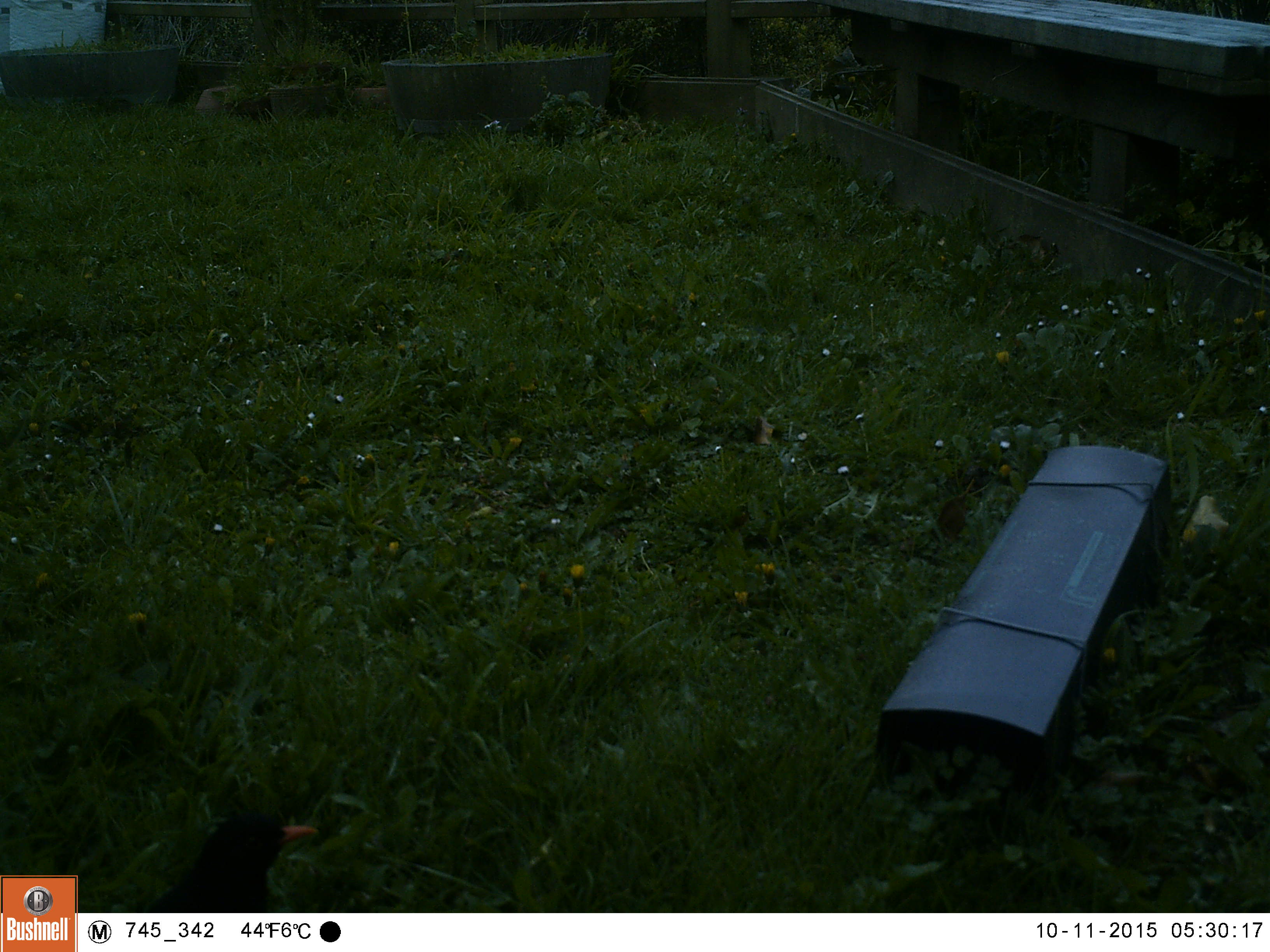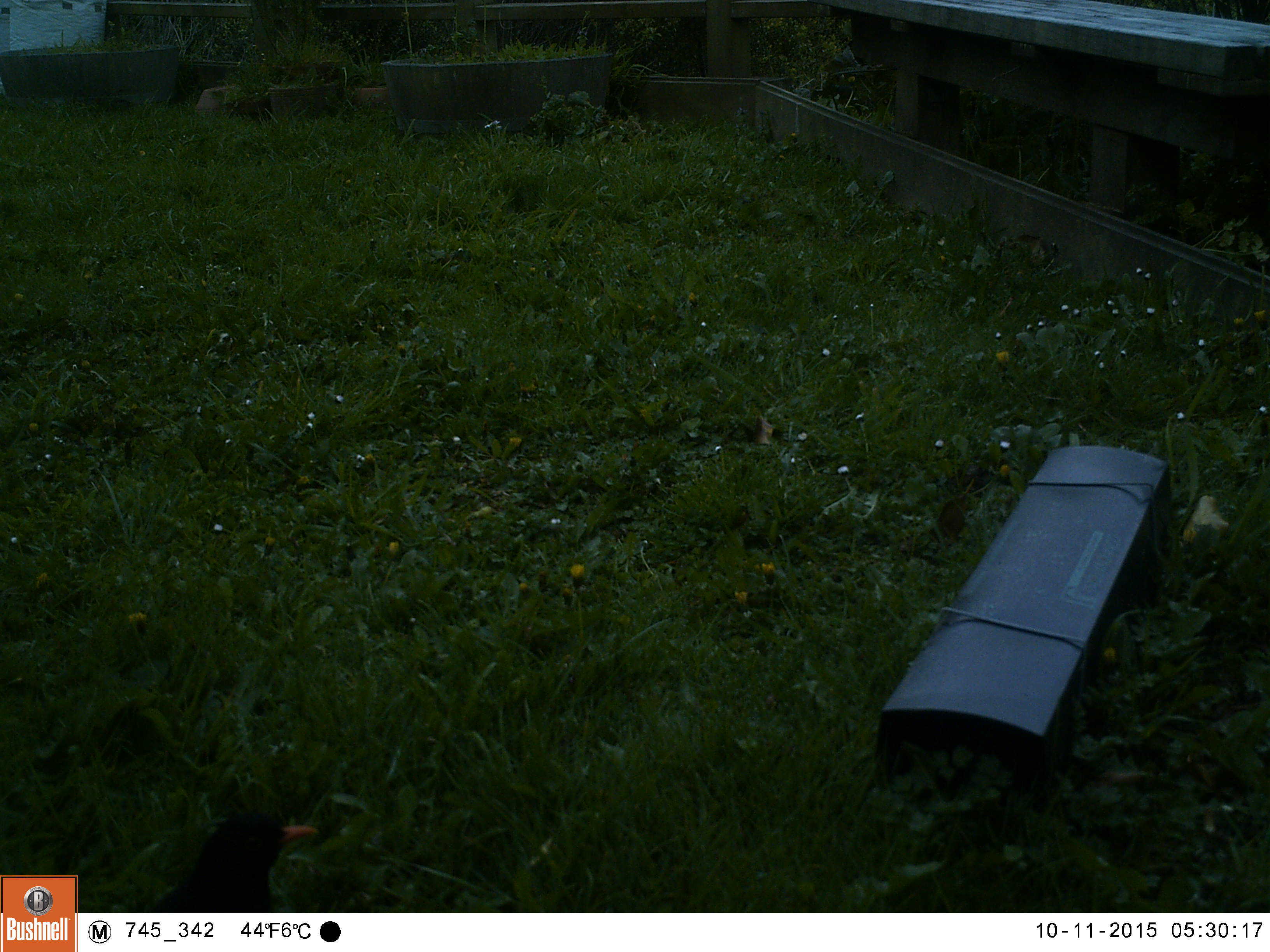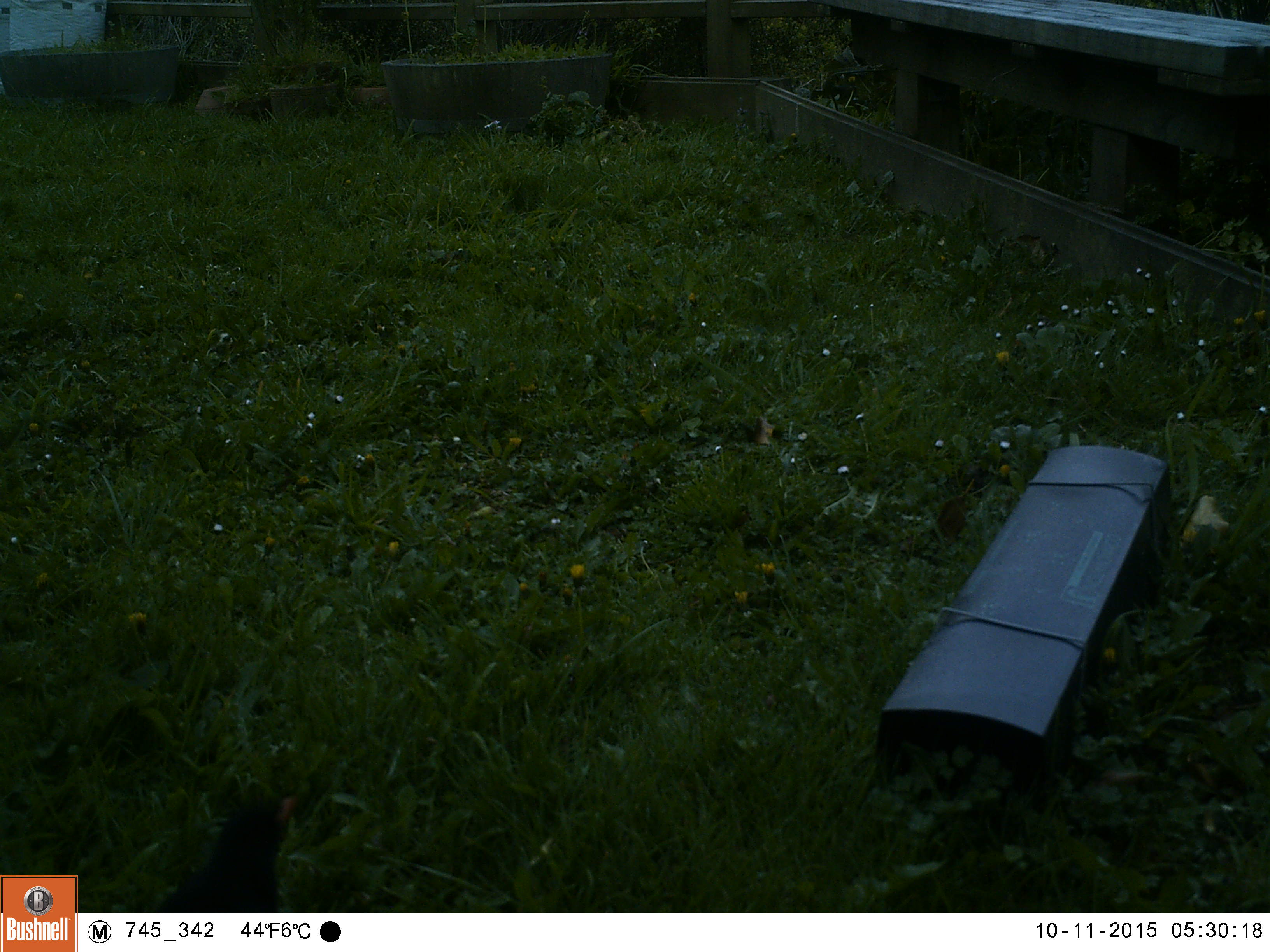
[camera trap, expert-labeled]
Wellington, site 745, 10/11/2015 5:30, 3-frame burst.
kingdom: Animalia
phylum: Chordata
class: Aves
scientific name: Aves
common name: bird